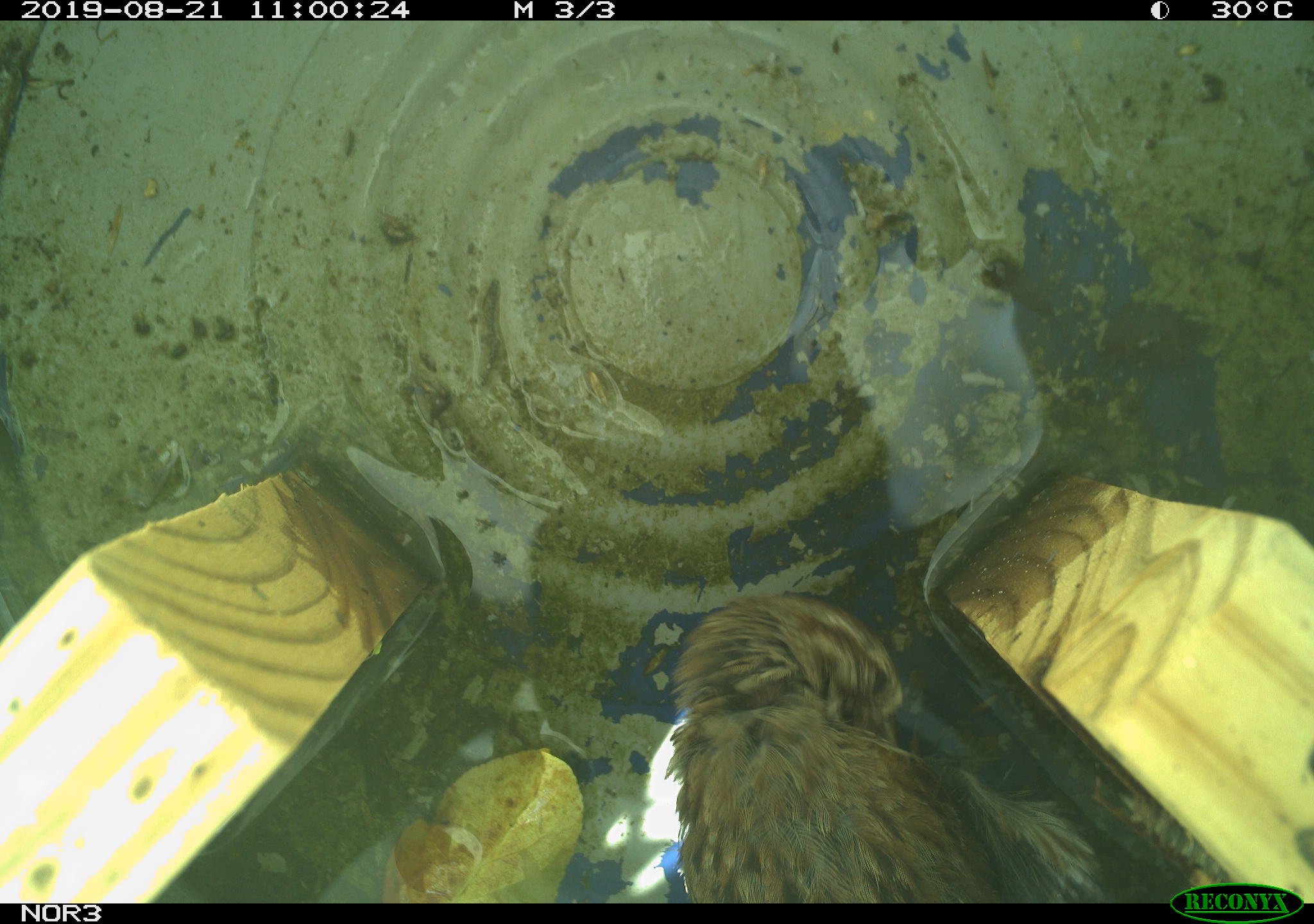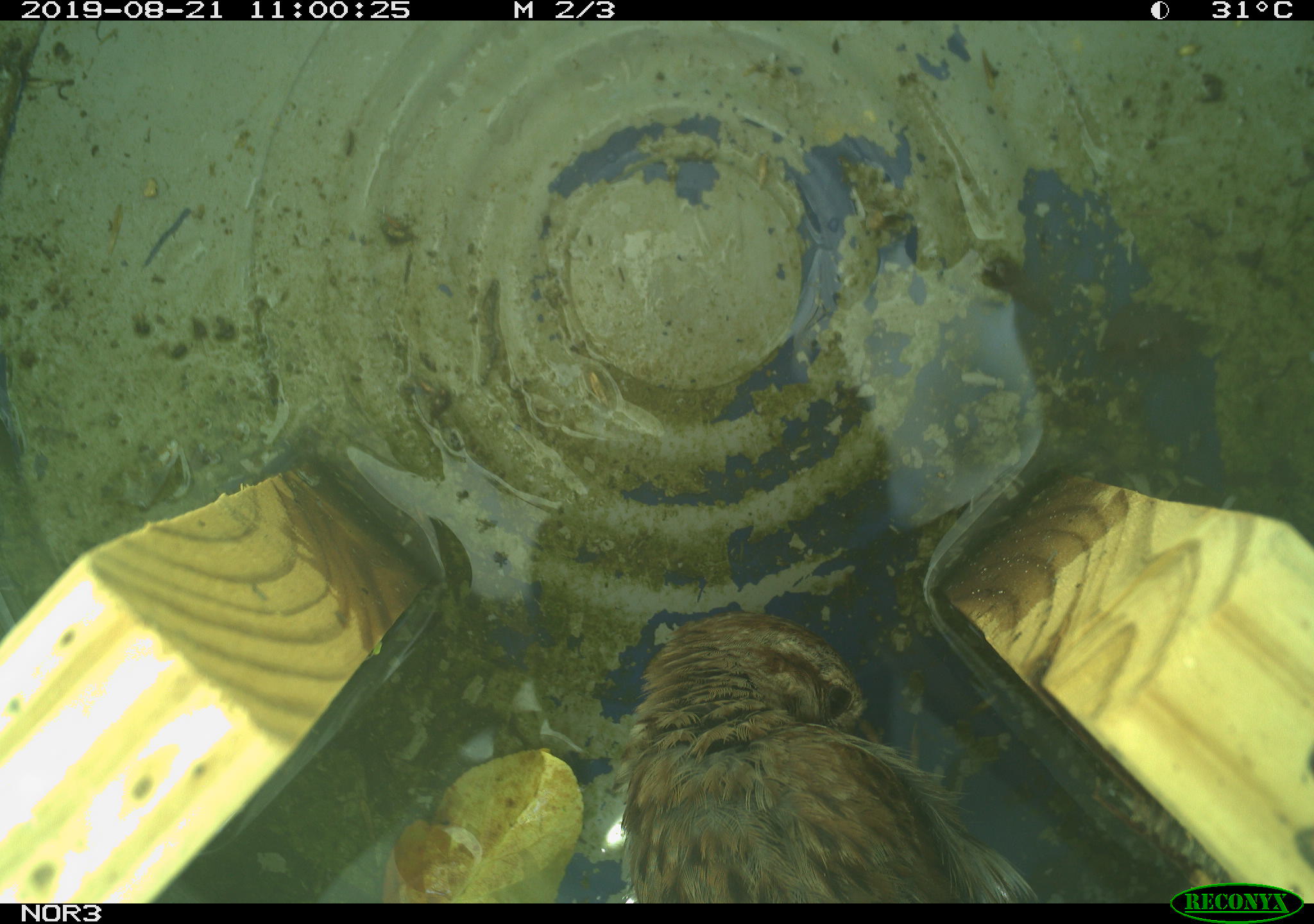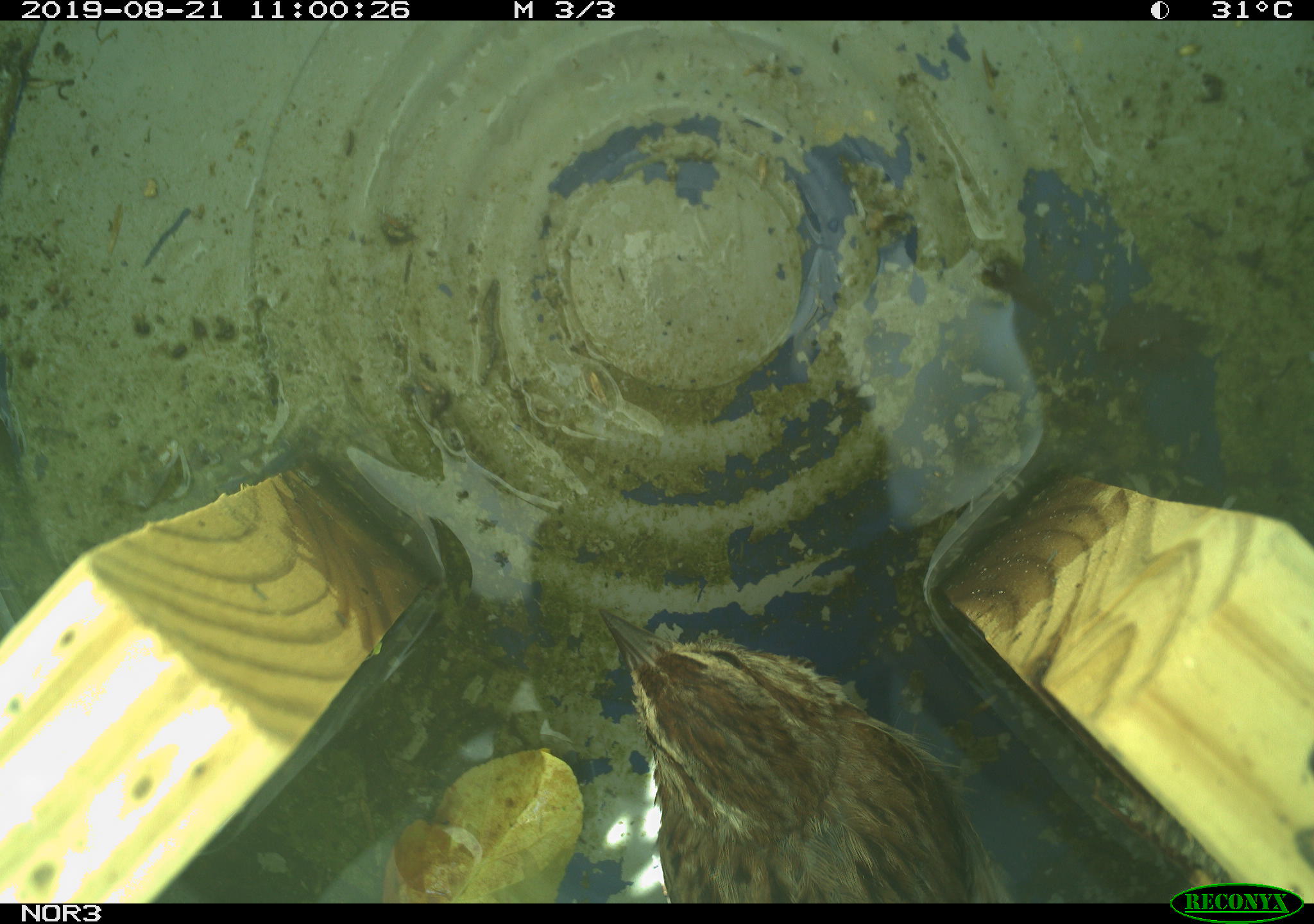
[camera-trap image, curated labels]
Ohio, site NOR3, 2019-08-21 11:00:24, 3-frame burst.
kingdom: Animalia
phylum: Chordata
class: Aves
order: Passeriformes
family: Passerellidae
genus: Melospiza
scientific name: Melospiza melodia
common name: song sparrow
Song sparrow (Melospiza melodia).